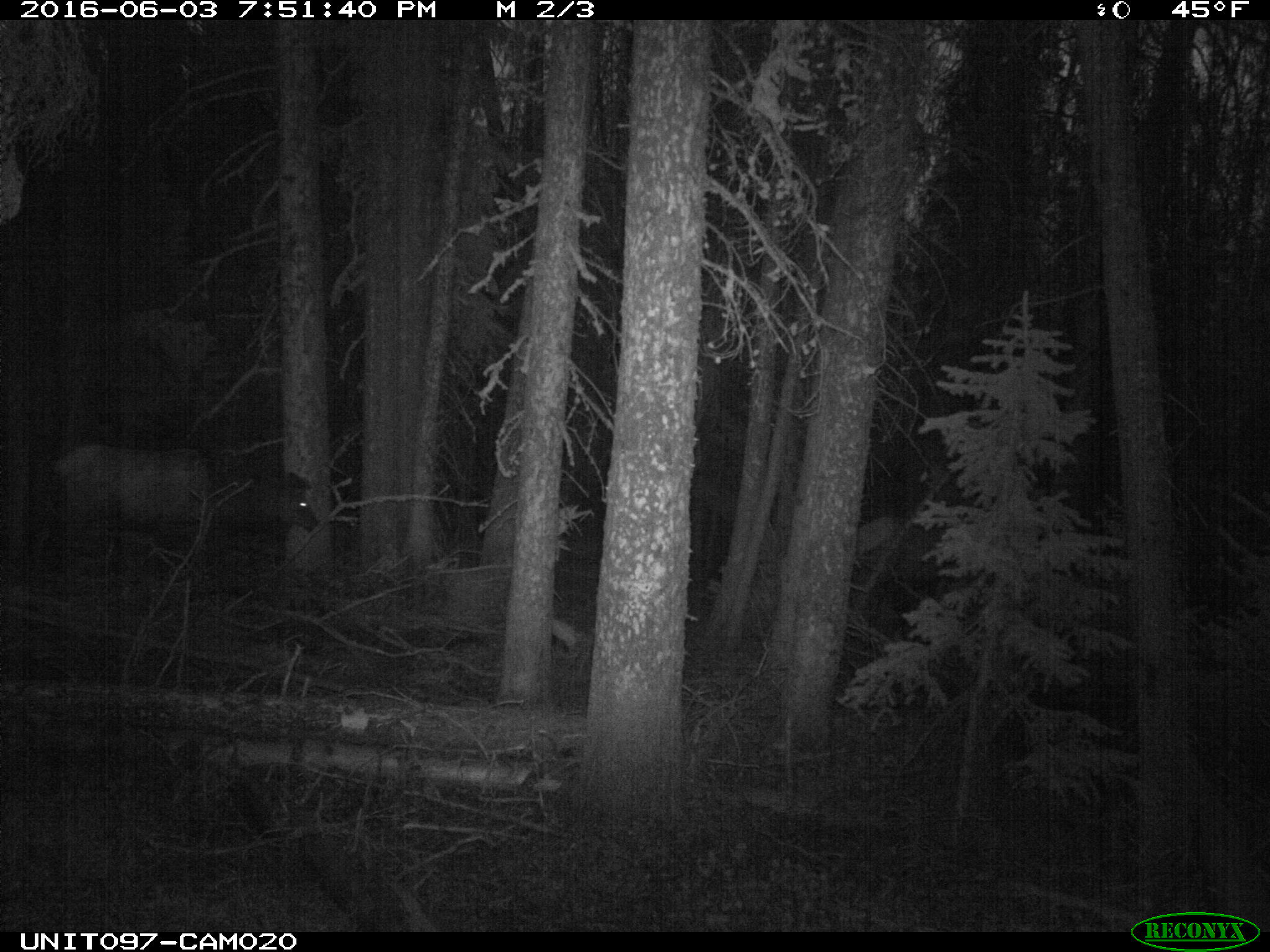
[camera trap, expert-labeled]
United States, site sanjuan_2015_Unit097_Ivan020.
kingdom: Animalia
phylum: Chordata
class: Mammalia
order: Artiodactyla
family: Cervidae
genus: Cervus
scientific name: Cervus elaphus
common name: red deer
Cervus elaphus (red deer).